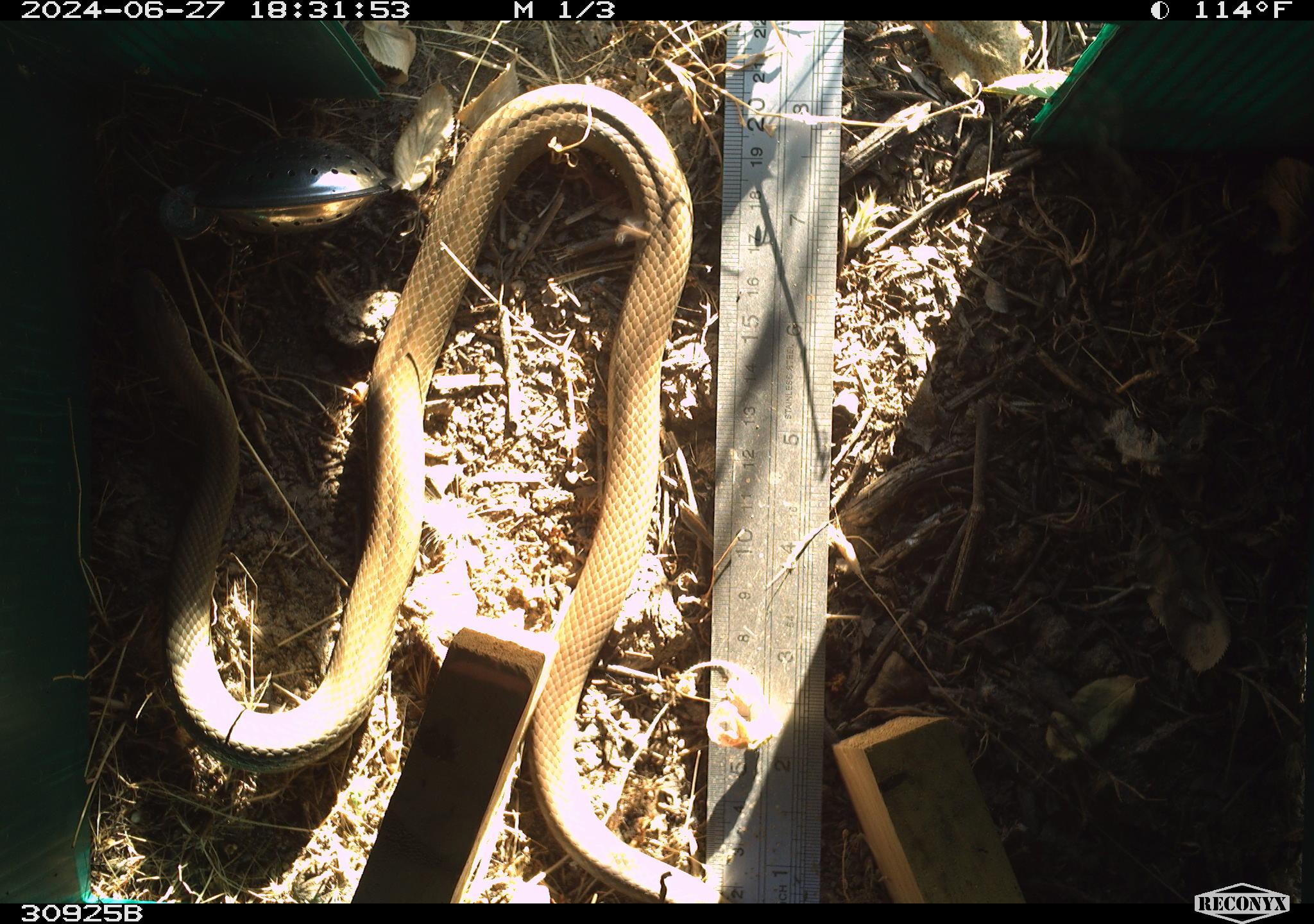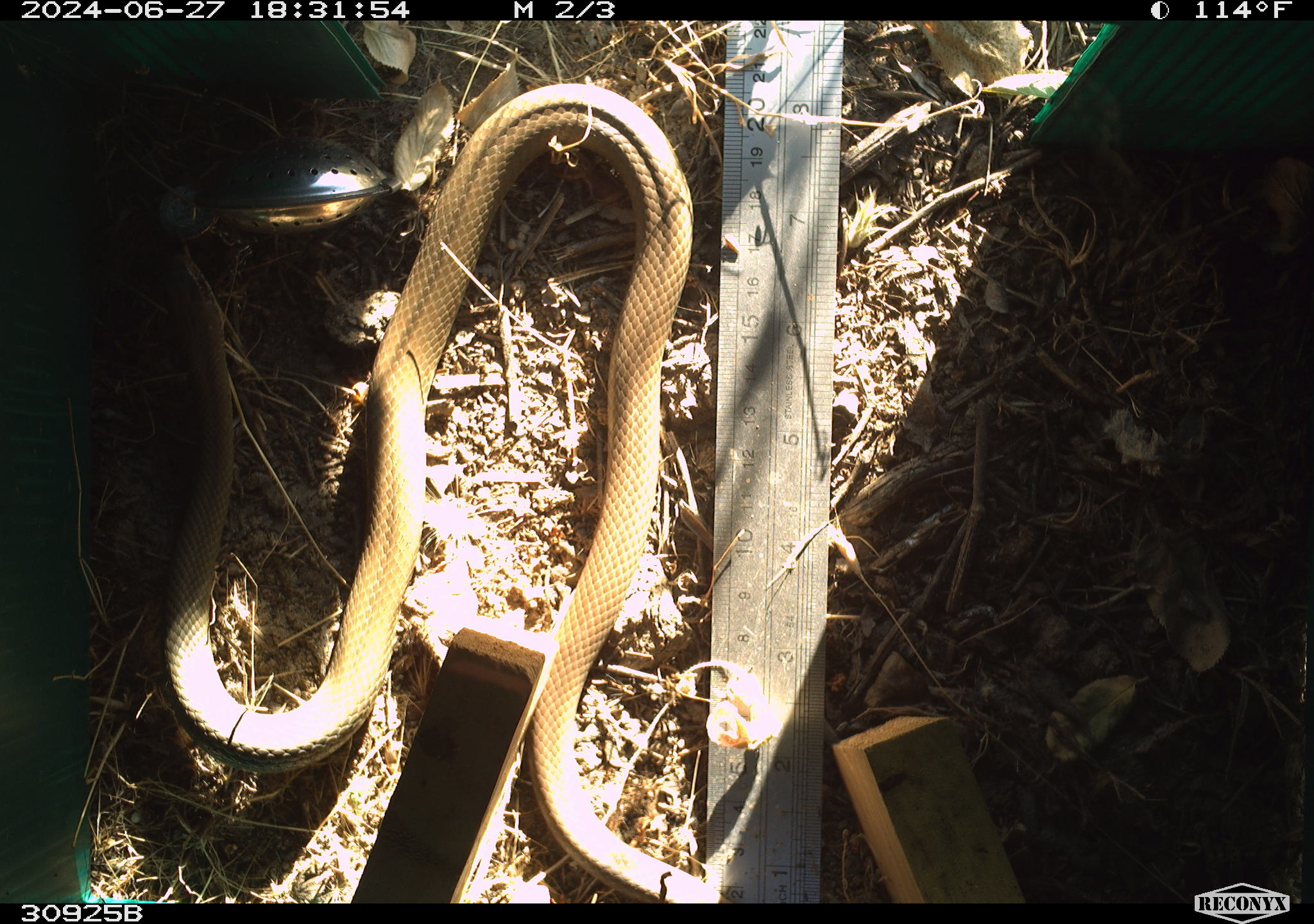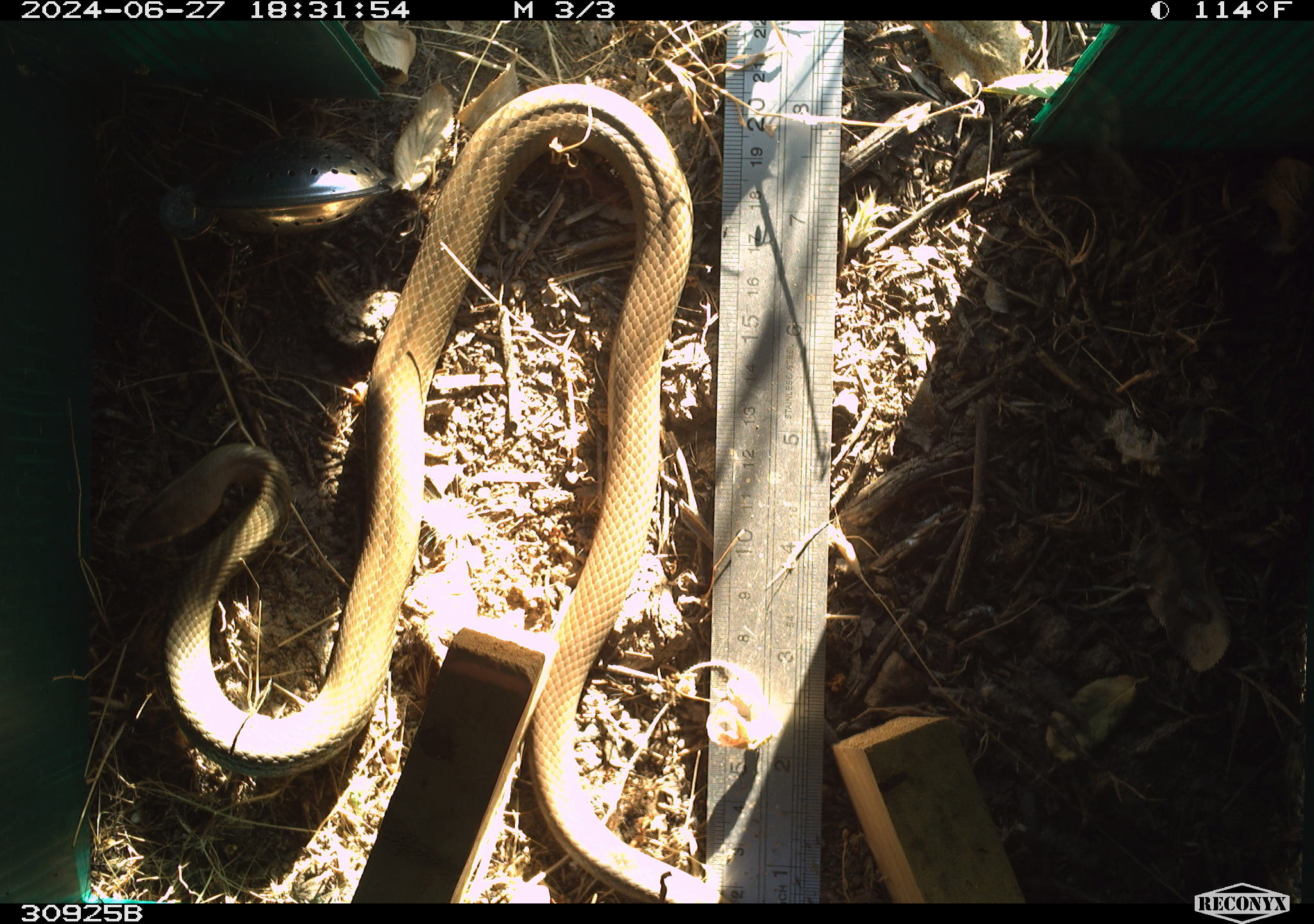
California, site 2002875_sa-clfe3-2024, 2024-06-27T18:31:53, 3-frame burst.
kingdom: Animalia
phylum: Chordata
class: Reptilia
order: Squamata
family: Colubridae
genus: Coluber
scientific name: Coluber constrictor mormon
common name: western yellow-bellied racer